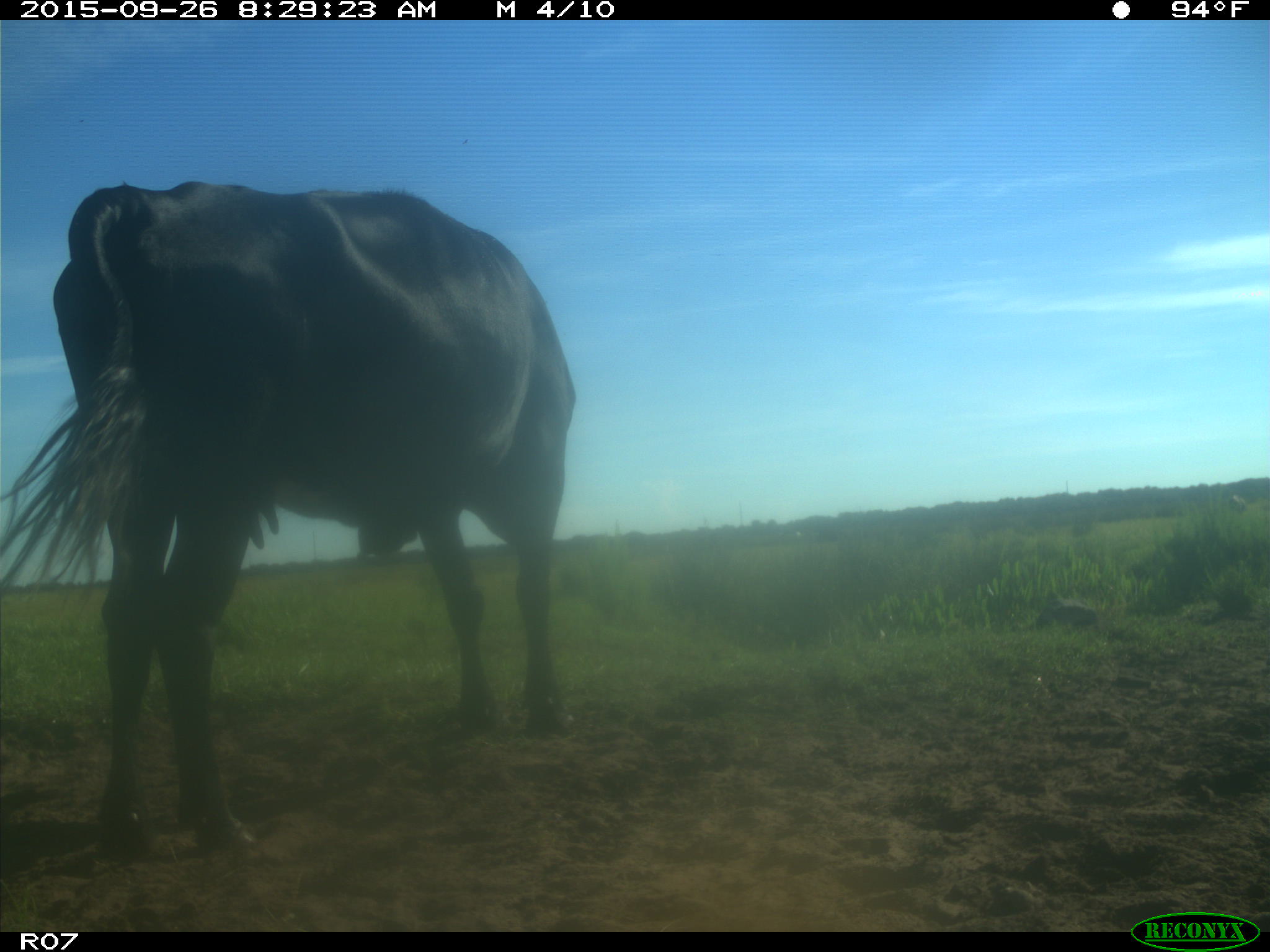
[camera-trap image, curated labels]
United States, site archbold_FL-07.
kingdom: Animalia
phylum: Chordata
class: Mammalia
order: Artiodactyla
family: Bovidae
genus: Bos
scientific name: Bos taurus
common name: domestic cow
Bos taurus (domestic cow).